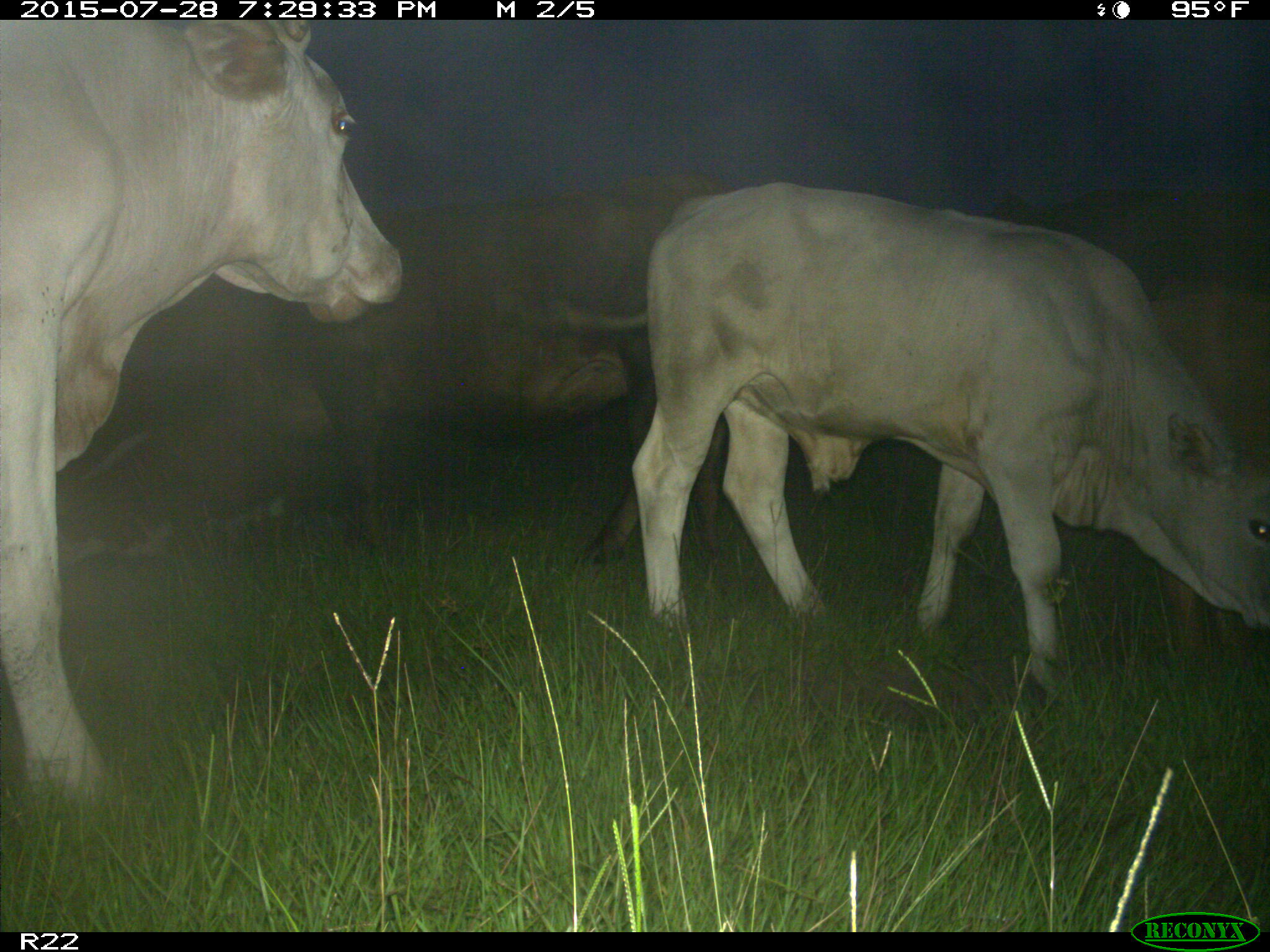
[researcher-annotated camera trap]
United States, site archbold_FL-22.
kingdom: Animalia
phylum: Chordata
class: Mammalia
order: Artiodactyla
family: Bovidae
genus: Bos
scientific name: Bos taurus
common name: domestic cow